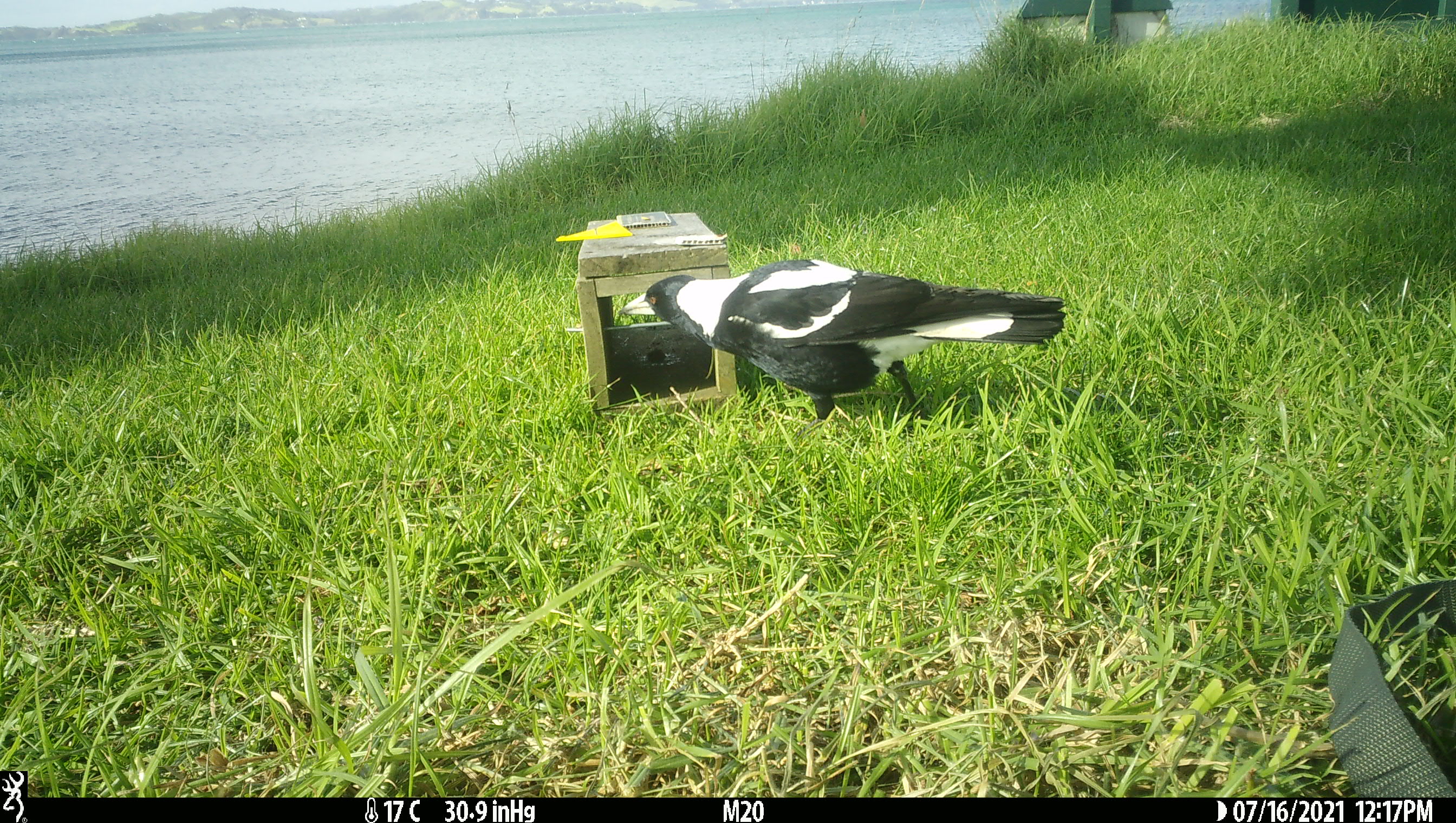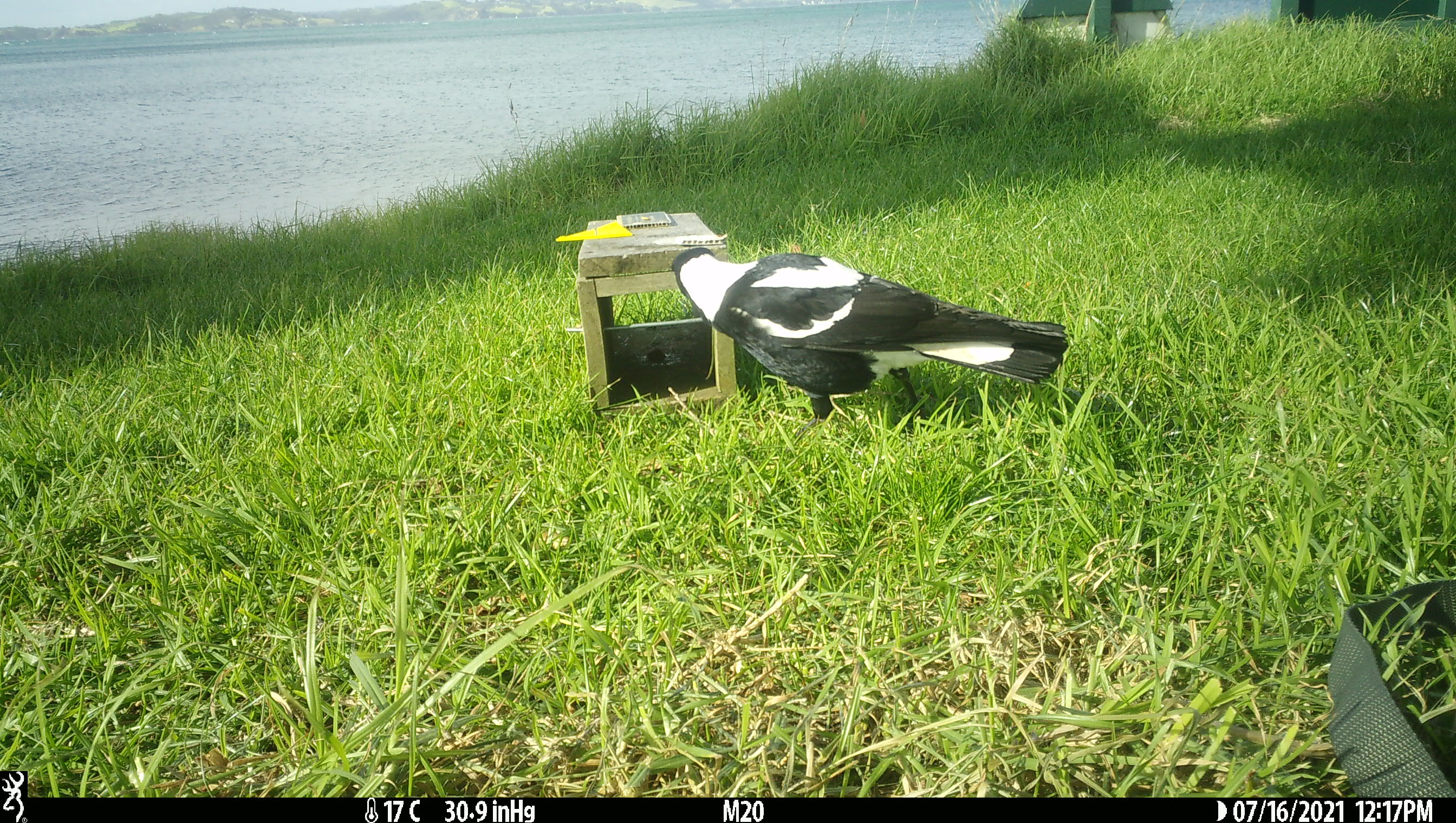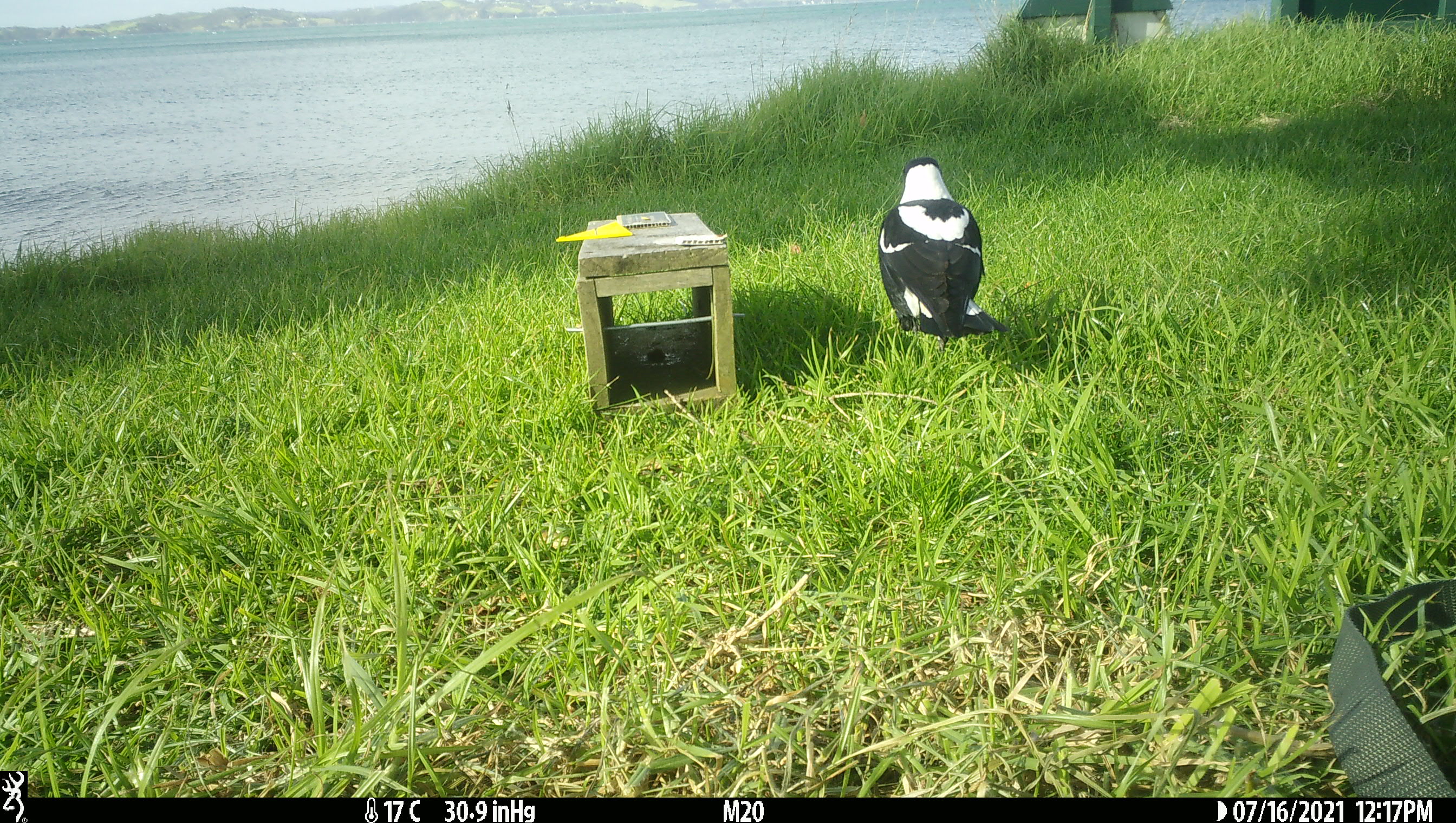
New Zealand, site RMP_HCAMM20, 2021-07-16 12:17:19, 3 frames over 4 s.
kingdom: Animalia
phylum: Chordata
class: Aves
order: Passeriformes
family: Artamidae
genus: Gymnorhina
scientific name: Gymnorhina tibicen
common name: australian magpie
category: magpie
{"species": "magpie (australian magpie) (Gymnorhina tibicen)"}